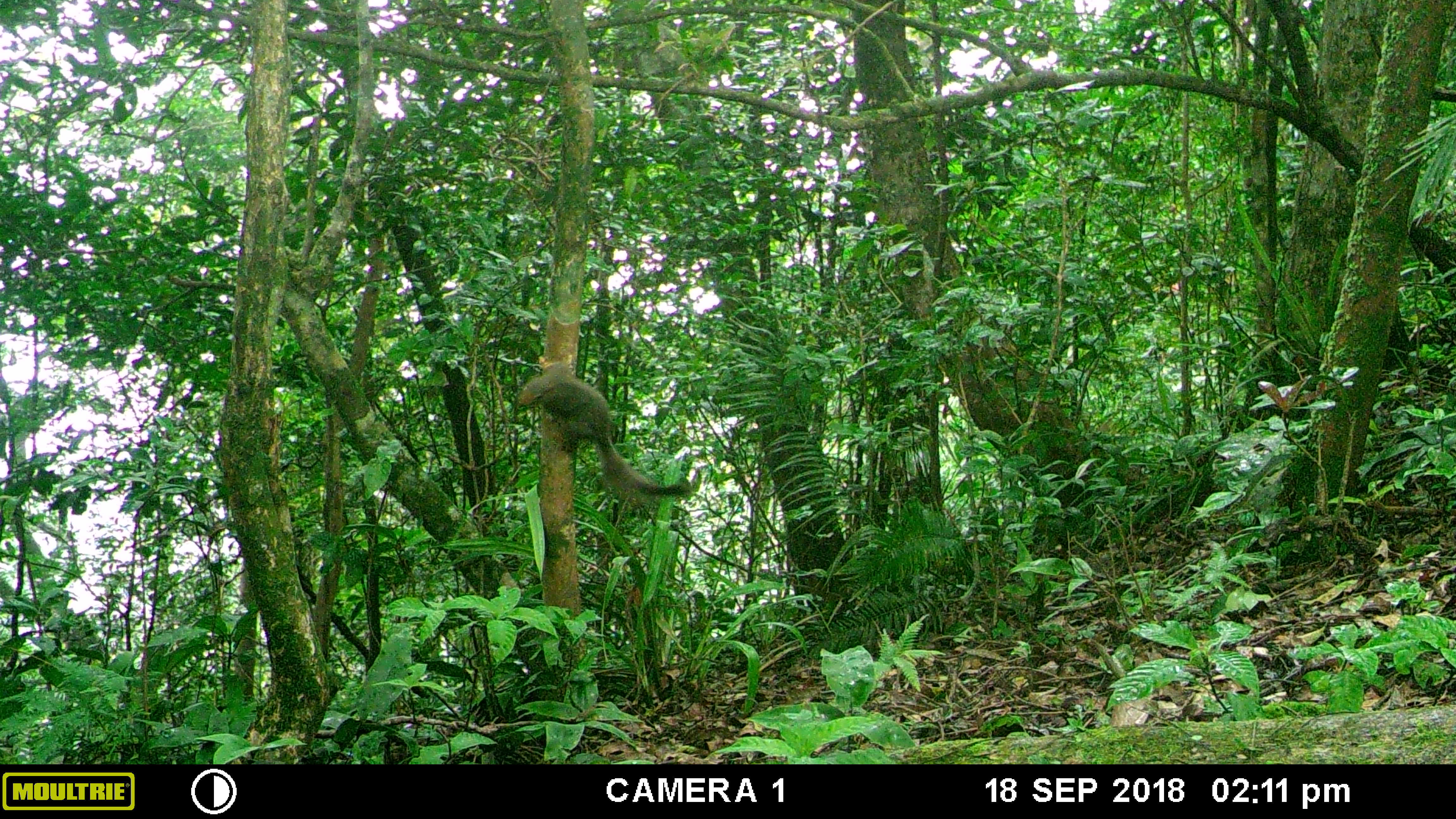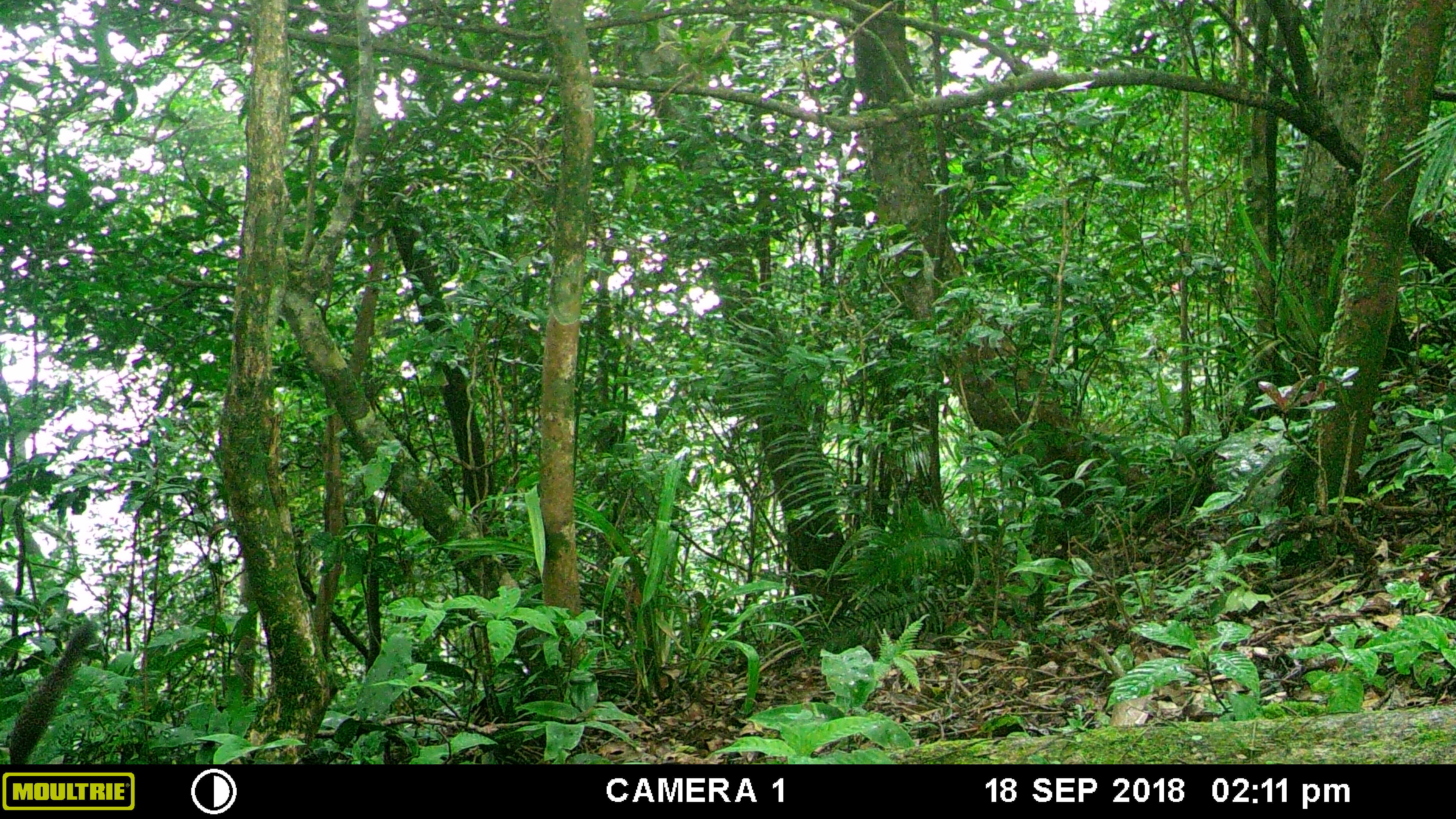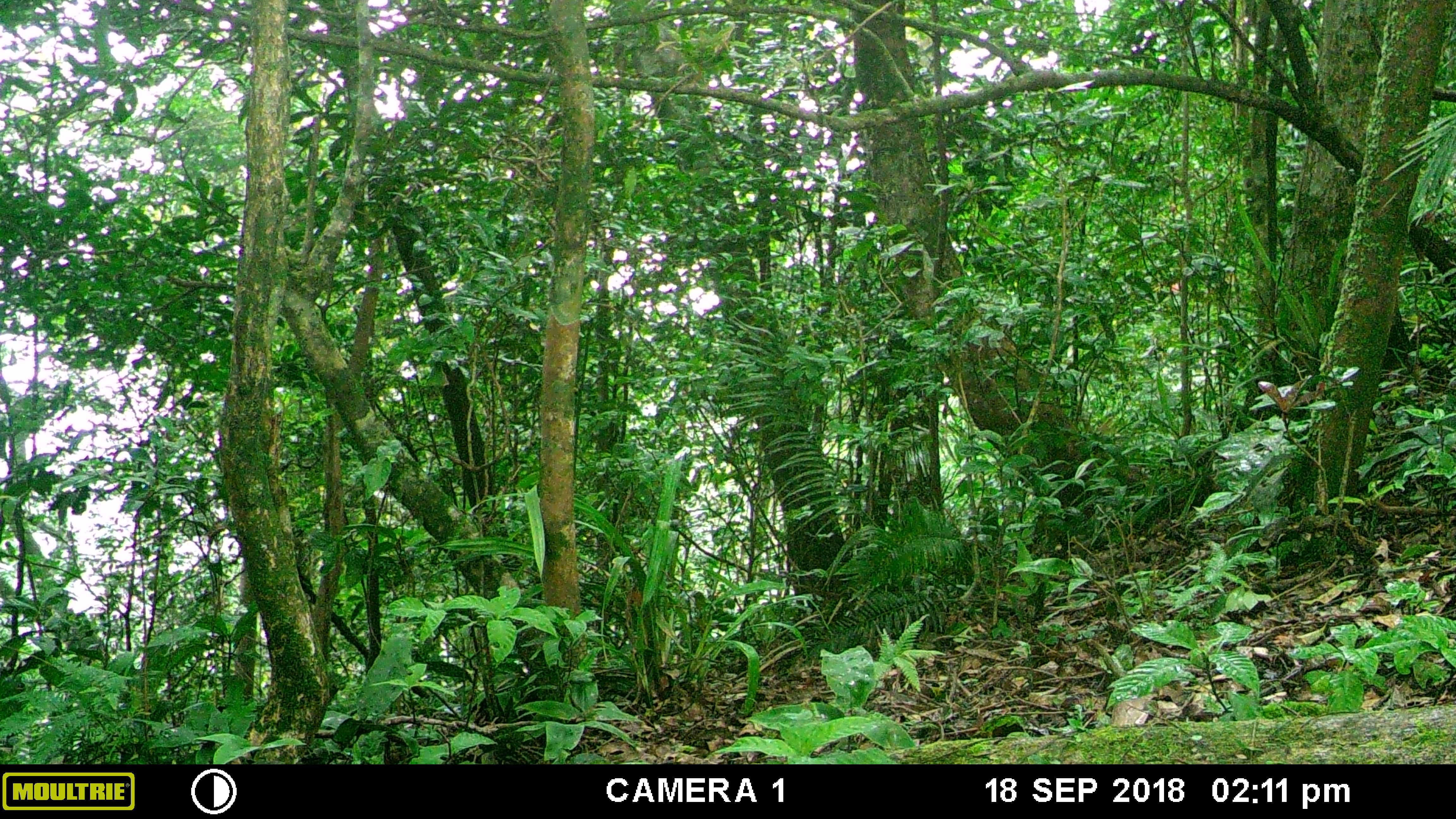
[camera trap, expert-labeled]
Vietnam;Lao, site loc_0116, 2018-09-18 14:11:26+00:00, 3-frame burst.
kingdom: Animalia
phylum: Chordata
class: Mammalia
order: Rodentia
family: Sciuridae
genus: Dremomys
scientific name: Dremomys rufigenis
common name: red-cheeked squirrel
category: red cheeked squirrel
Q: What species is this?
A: Red cheeked squirrel (red-cheeked squirrel) (Dremomys rufigenis).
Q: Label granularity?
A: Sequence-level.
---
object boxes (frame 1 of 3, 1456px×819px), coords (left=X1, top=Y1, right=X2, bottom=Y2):
red cheeked squirrel: (left=517, top=362, right=690, bottom=497)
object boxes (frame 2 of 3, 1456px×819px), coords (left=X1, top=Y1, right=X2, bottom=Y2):
red cheeked squirrel: (left=8, top=620, right=96, bottom=764)